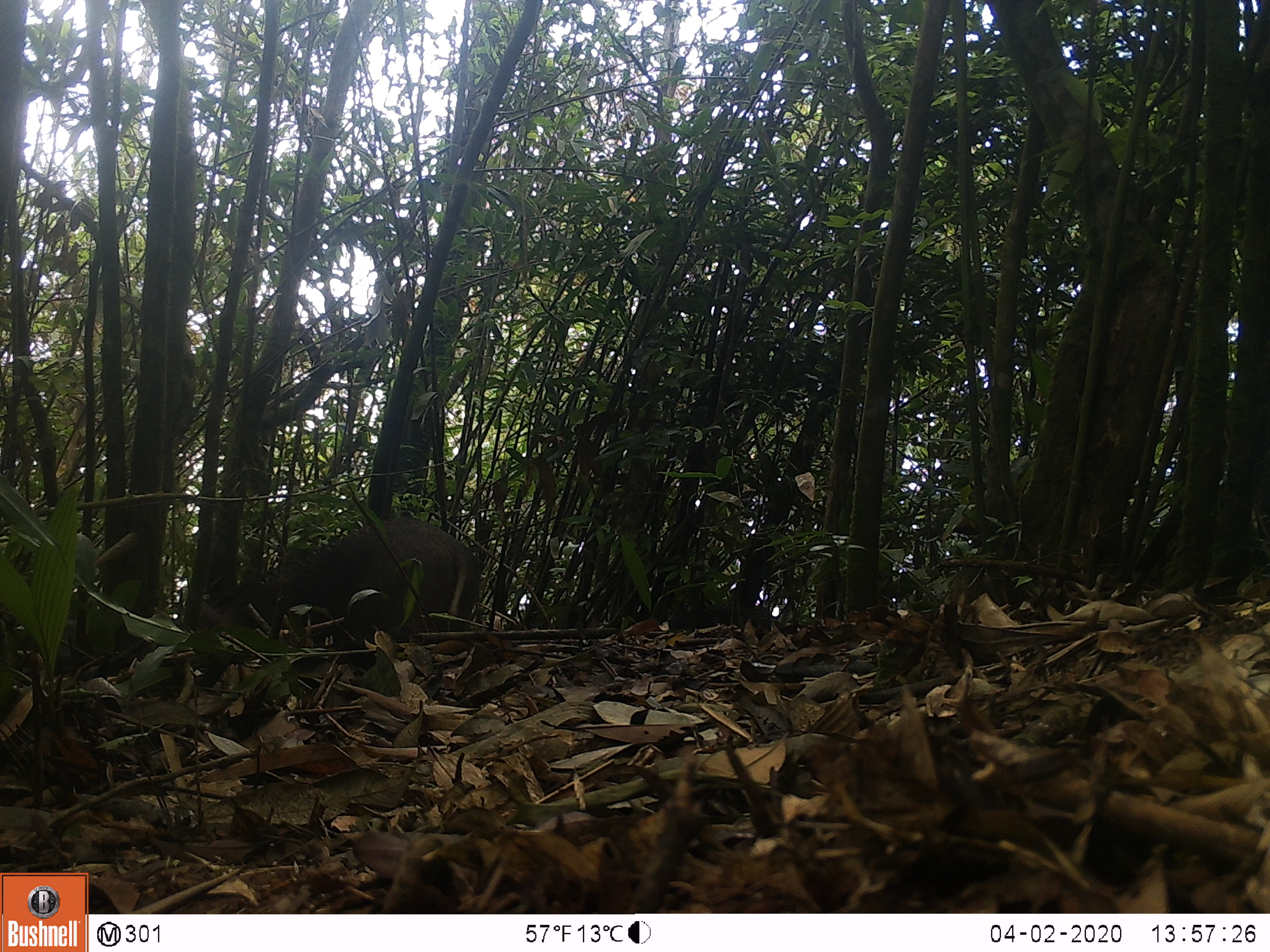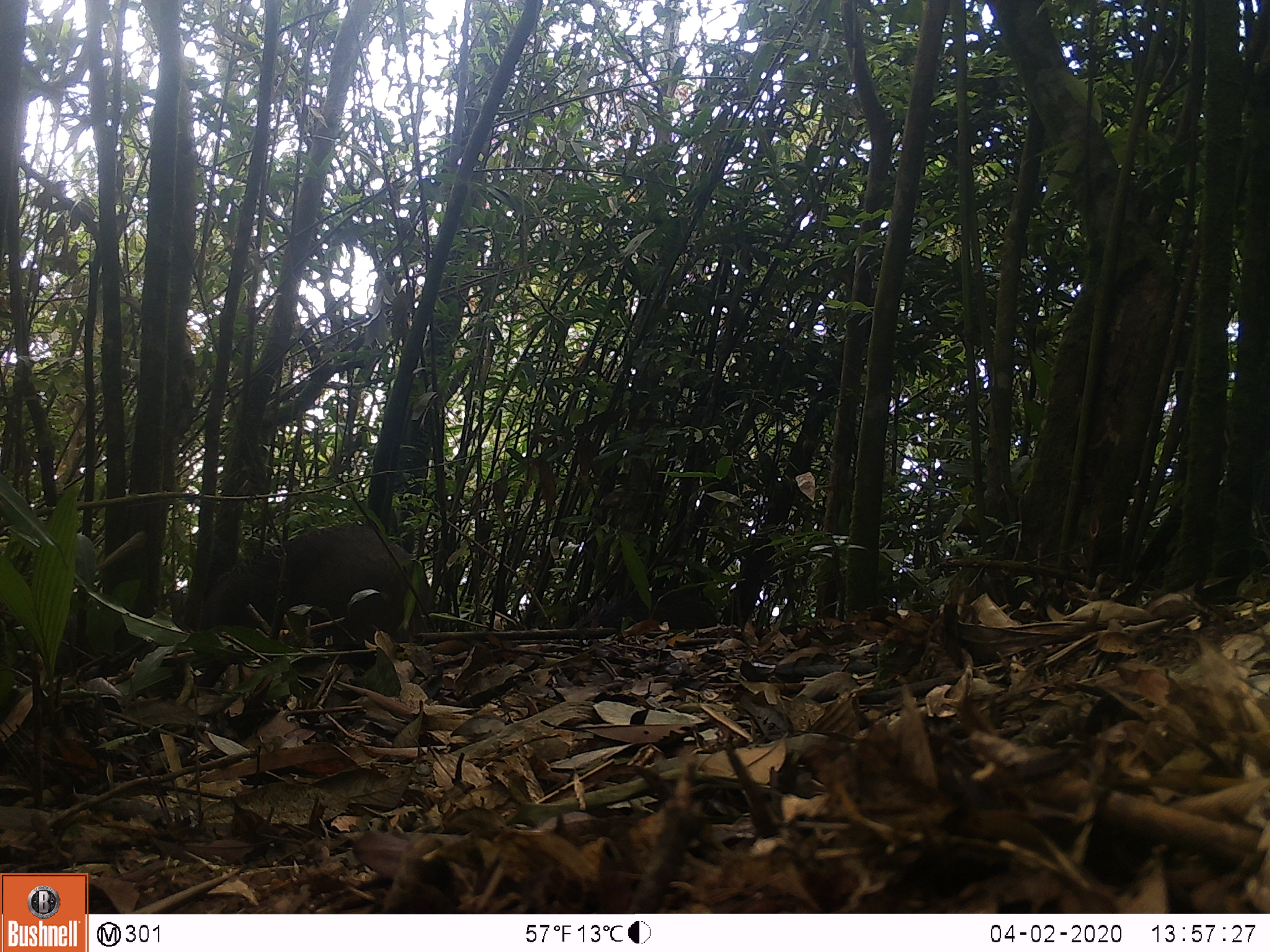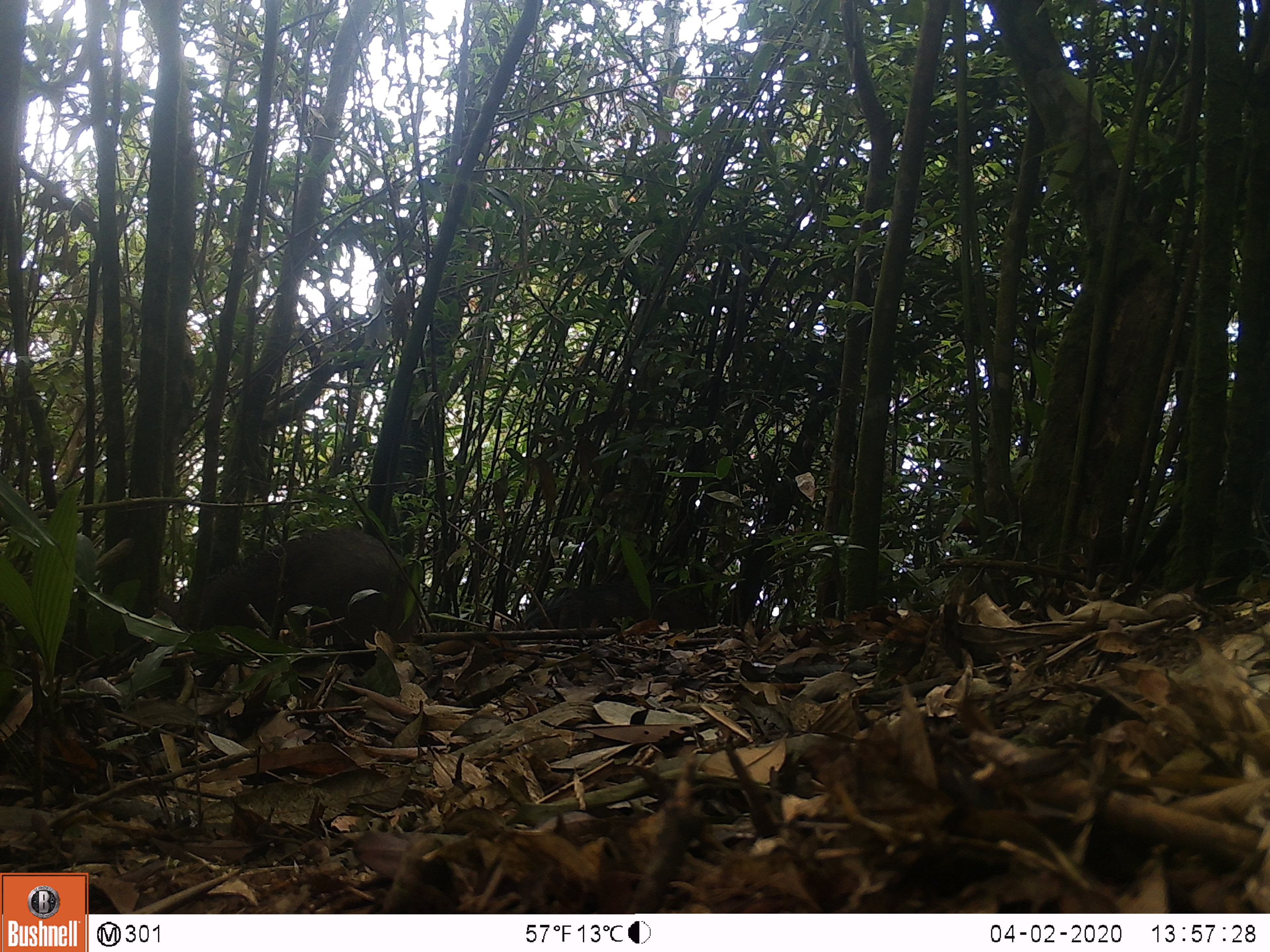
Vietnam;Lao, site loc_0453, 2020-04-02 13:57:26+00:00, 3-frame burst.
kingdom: Animalia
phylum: Chordata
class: Mammalia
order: Artiodactyla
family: Suidae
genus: Sus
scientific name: Sus scrofa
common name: eurasian wild pig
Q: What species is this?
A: Eurasian wild pig (Sus scrofa).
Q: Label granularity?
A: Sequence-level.